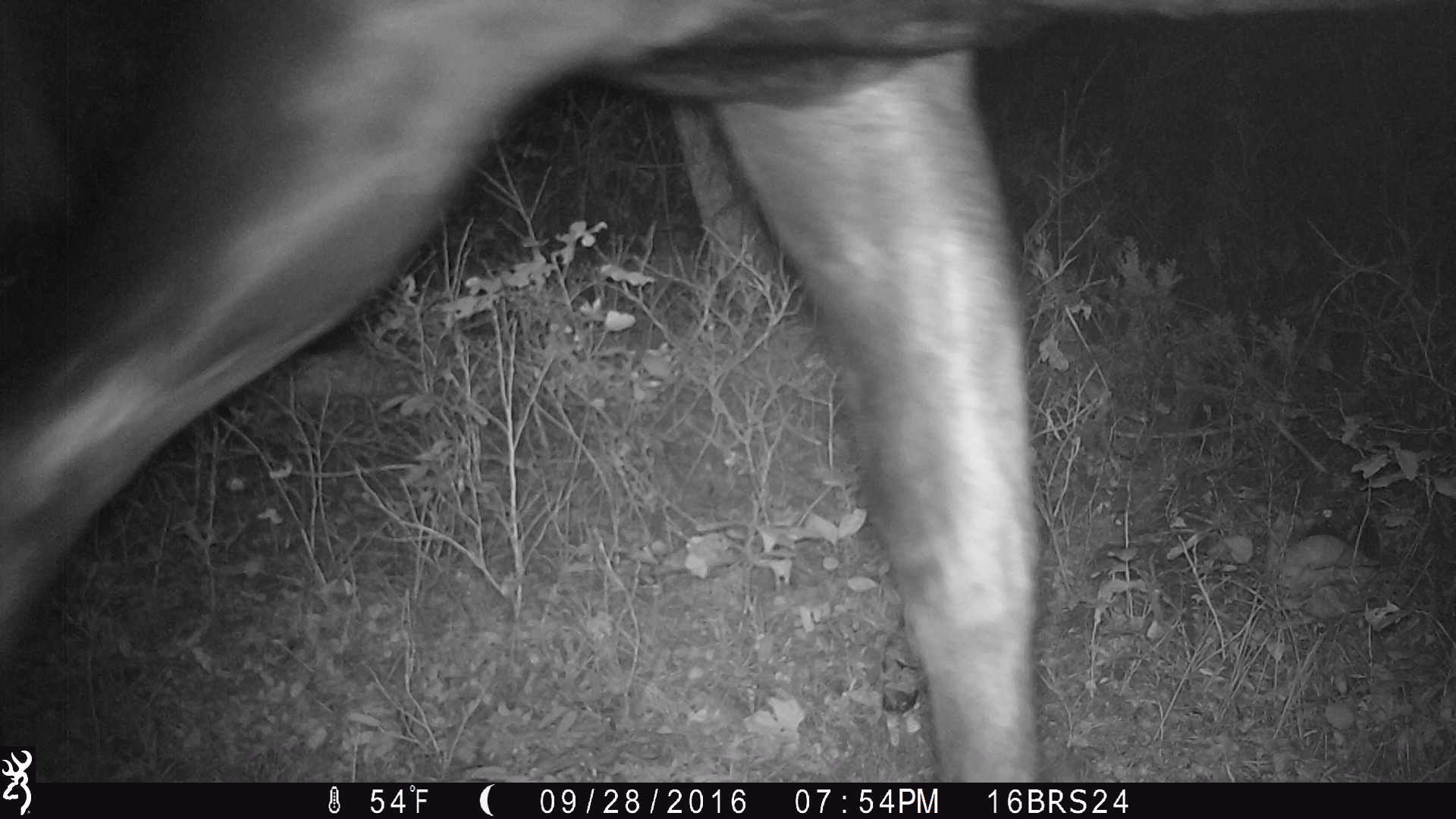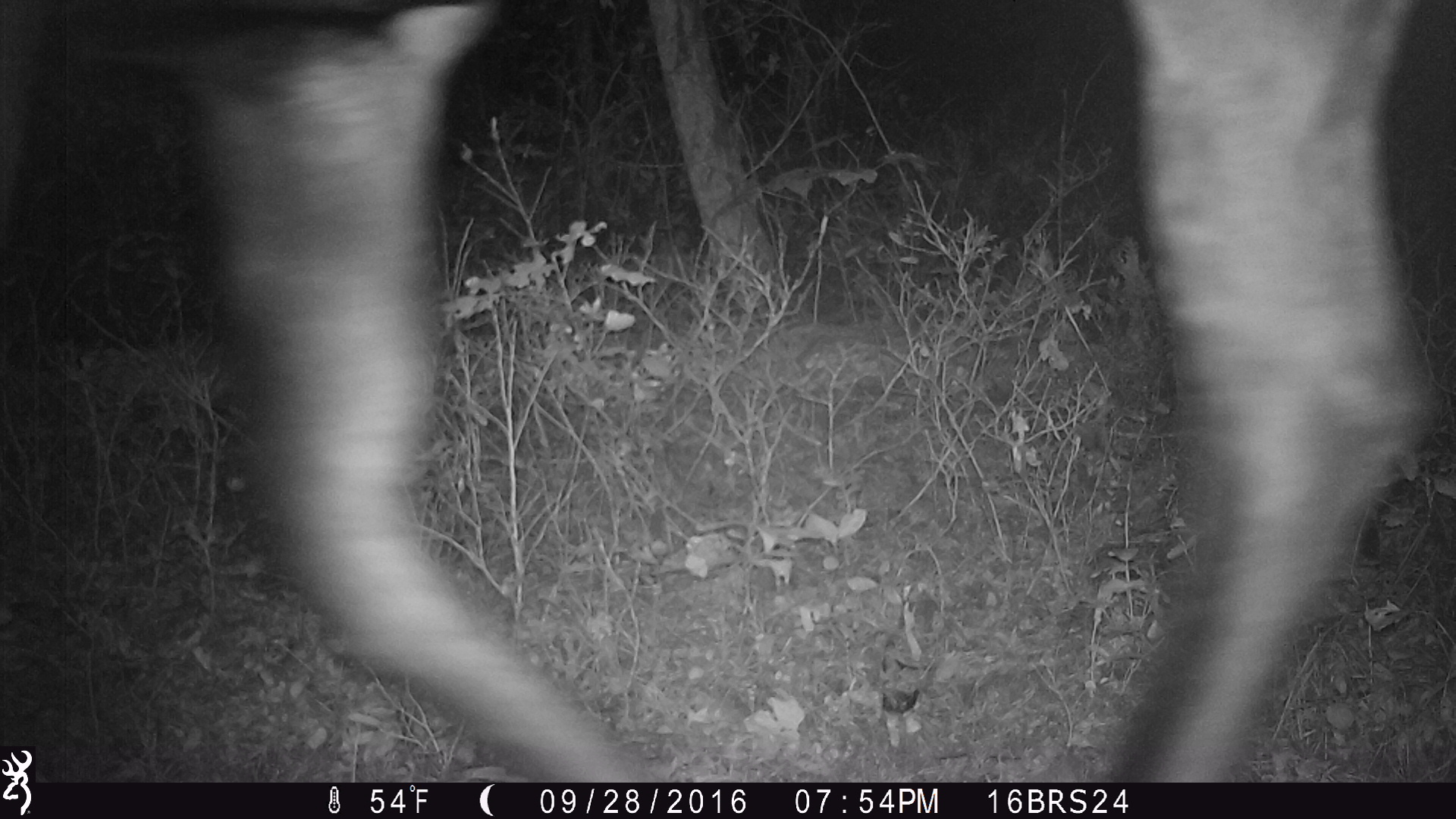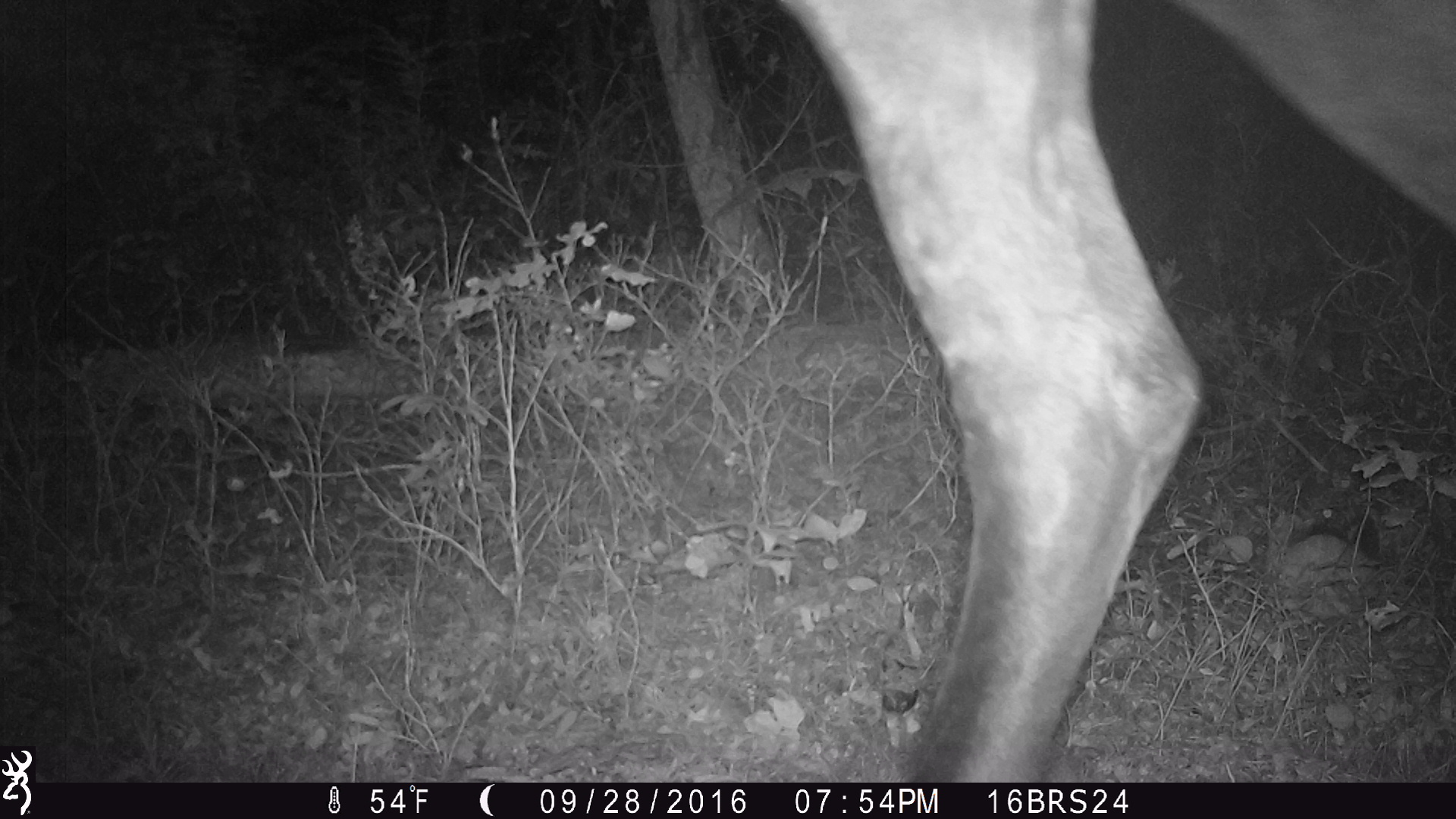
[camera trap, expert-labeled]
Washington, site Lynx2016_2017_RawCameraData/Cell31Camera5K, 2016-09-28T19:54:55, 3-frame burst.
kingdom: Animalia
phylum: Chordata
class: Mammalia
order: Artiodactyla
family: Cervidae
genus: Alces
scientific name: Alces alces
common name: moose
Alces alces (moose). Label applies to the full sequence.